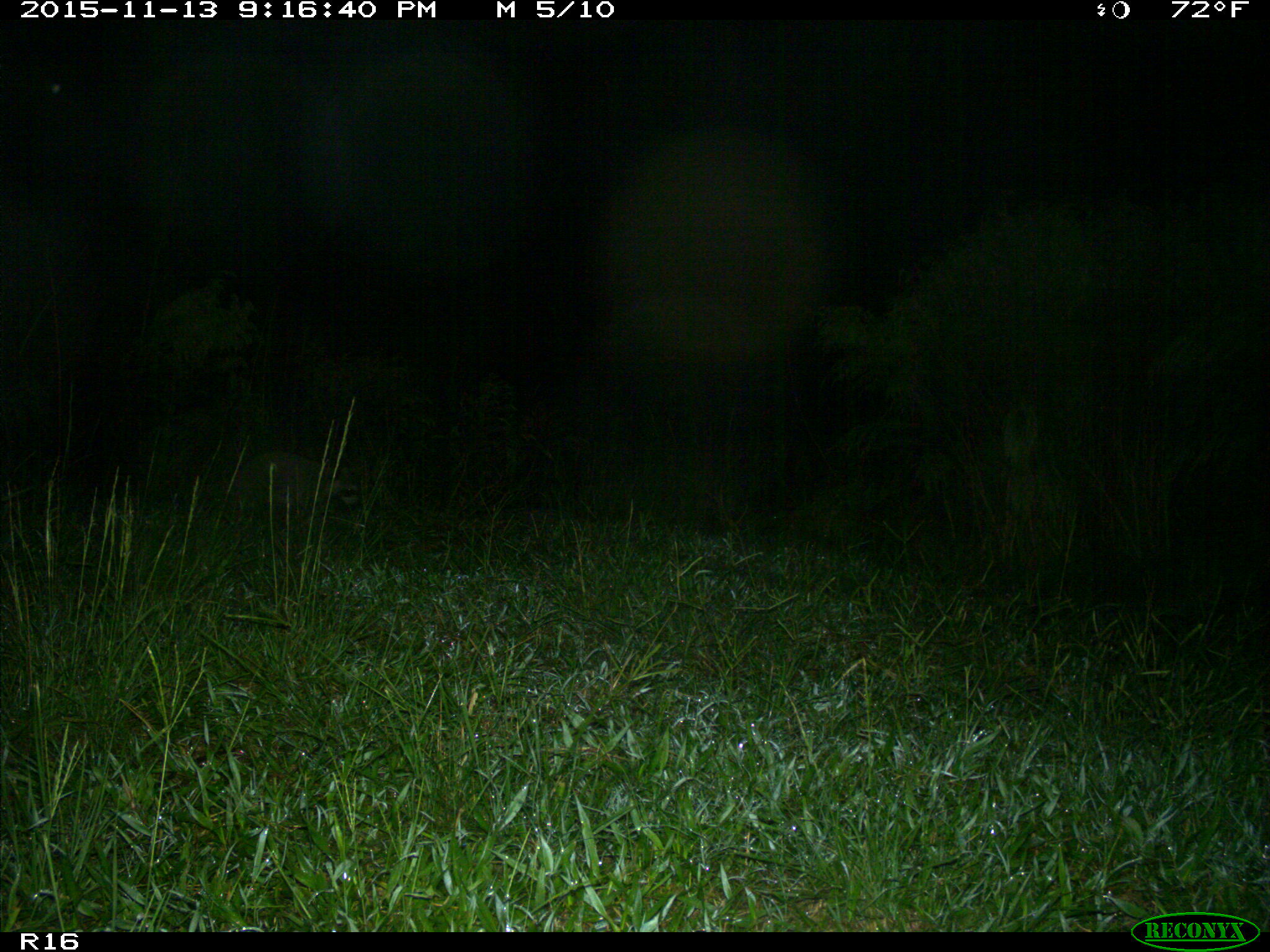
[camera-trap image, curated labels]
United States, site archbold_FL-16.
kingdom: Animalia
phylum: Chordata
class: Mammalia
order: Carnivora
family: Procyonidae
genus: Procyon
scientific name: Procyon lotor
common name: common raccoon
Procyon lotor (common raccoon).